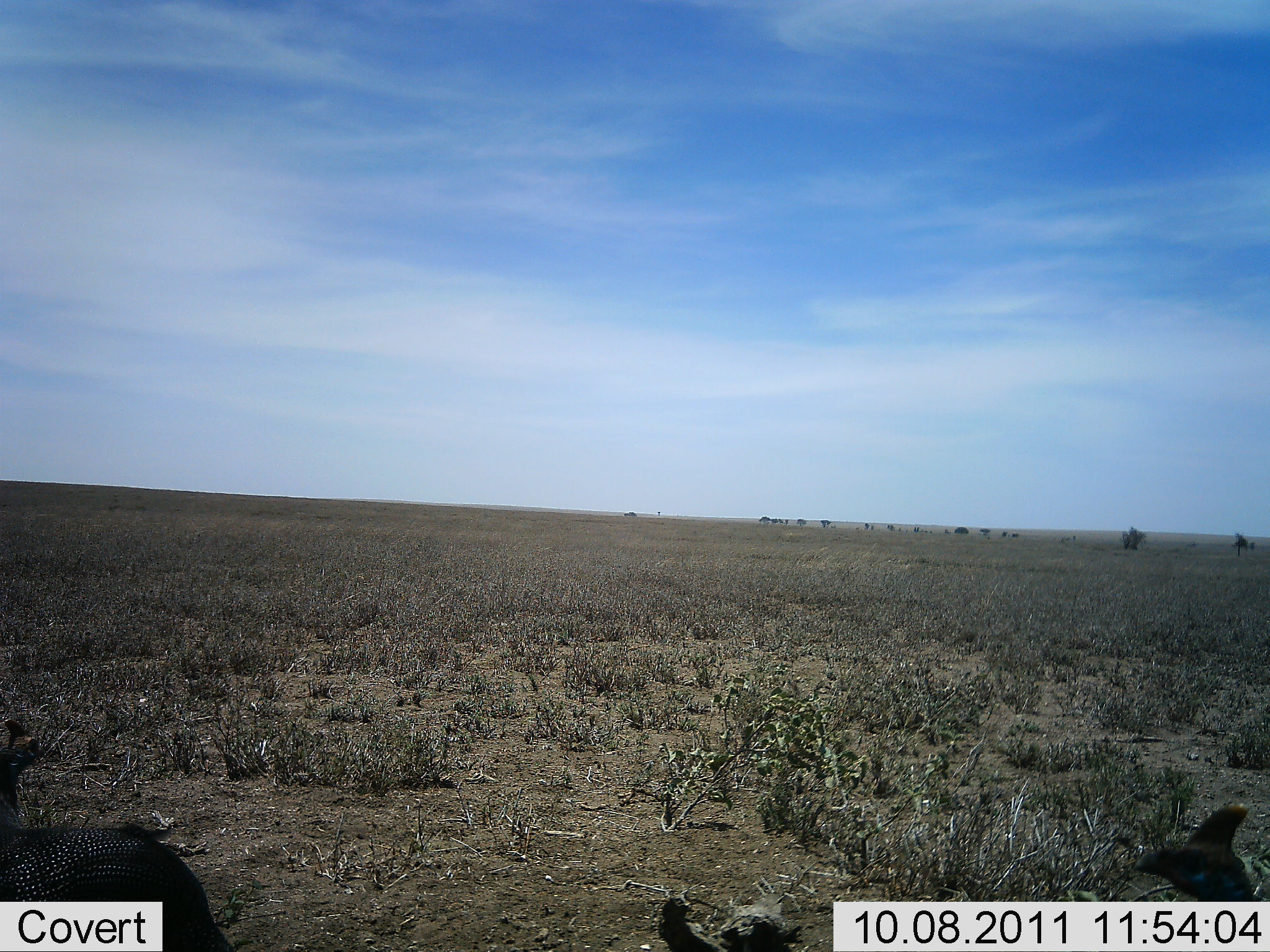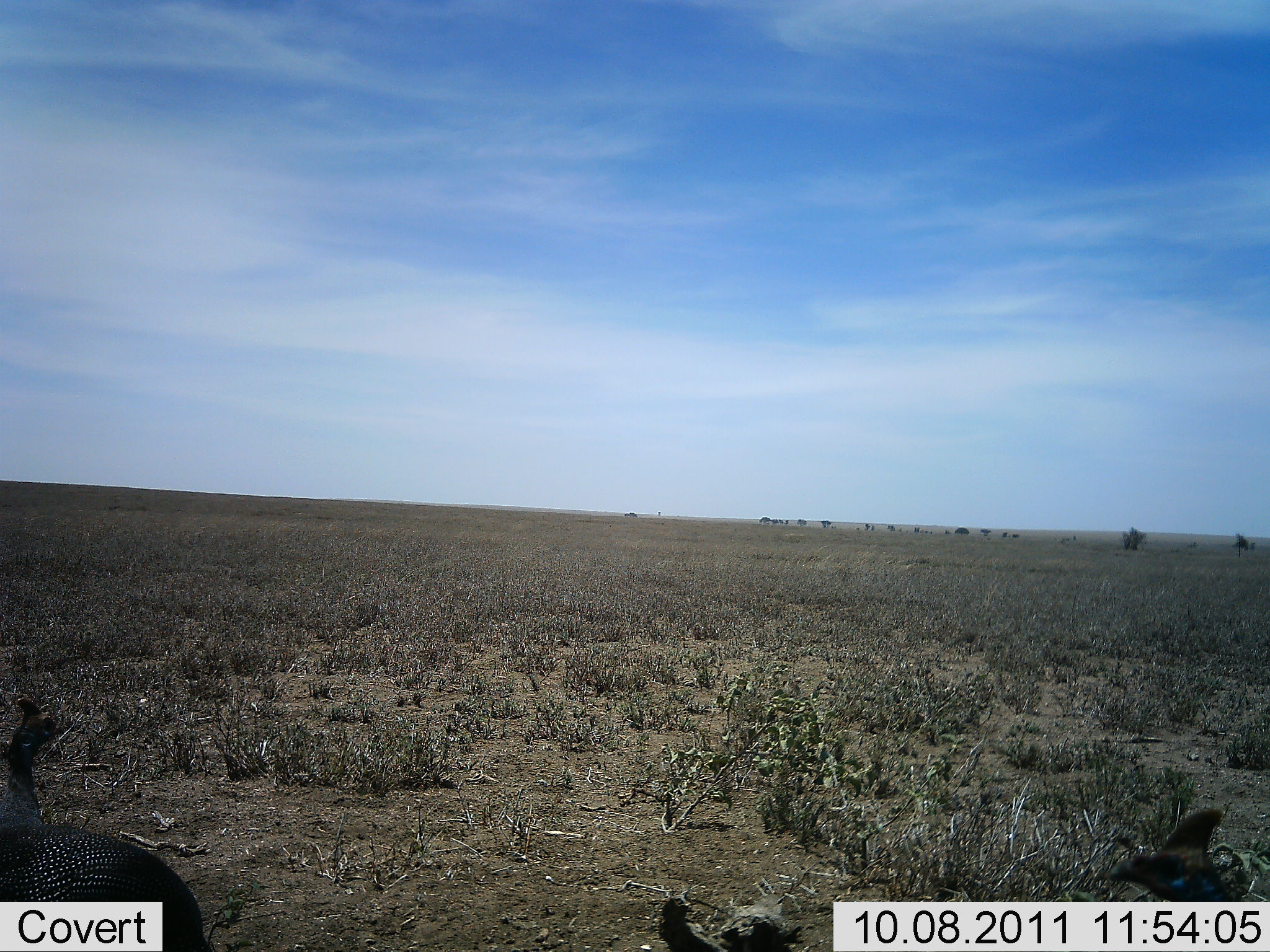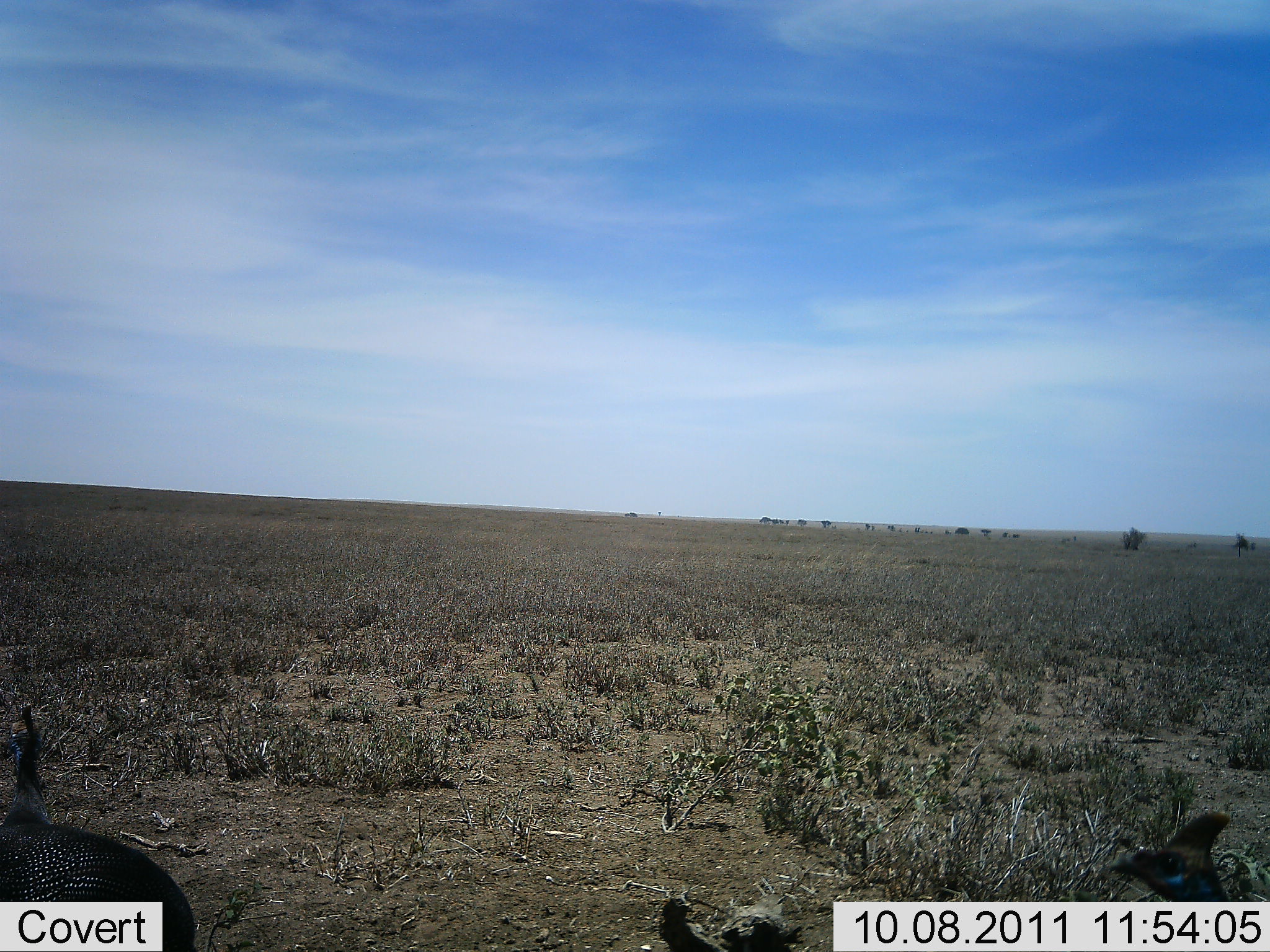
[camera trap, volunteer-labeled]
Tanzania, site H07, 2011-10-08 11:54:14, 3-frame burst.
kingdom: Animalia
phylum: Chordata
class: Aves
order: Galliformes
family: Numididae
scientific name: Numididae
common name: guinea fowl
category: guineafowl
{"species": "guineafowl (guinea fowl) (Numididae)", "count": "2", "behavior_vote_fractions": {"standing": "78%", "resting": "0%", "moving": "28%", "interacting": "0%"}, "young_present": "0%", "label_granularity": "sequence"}